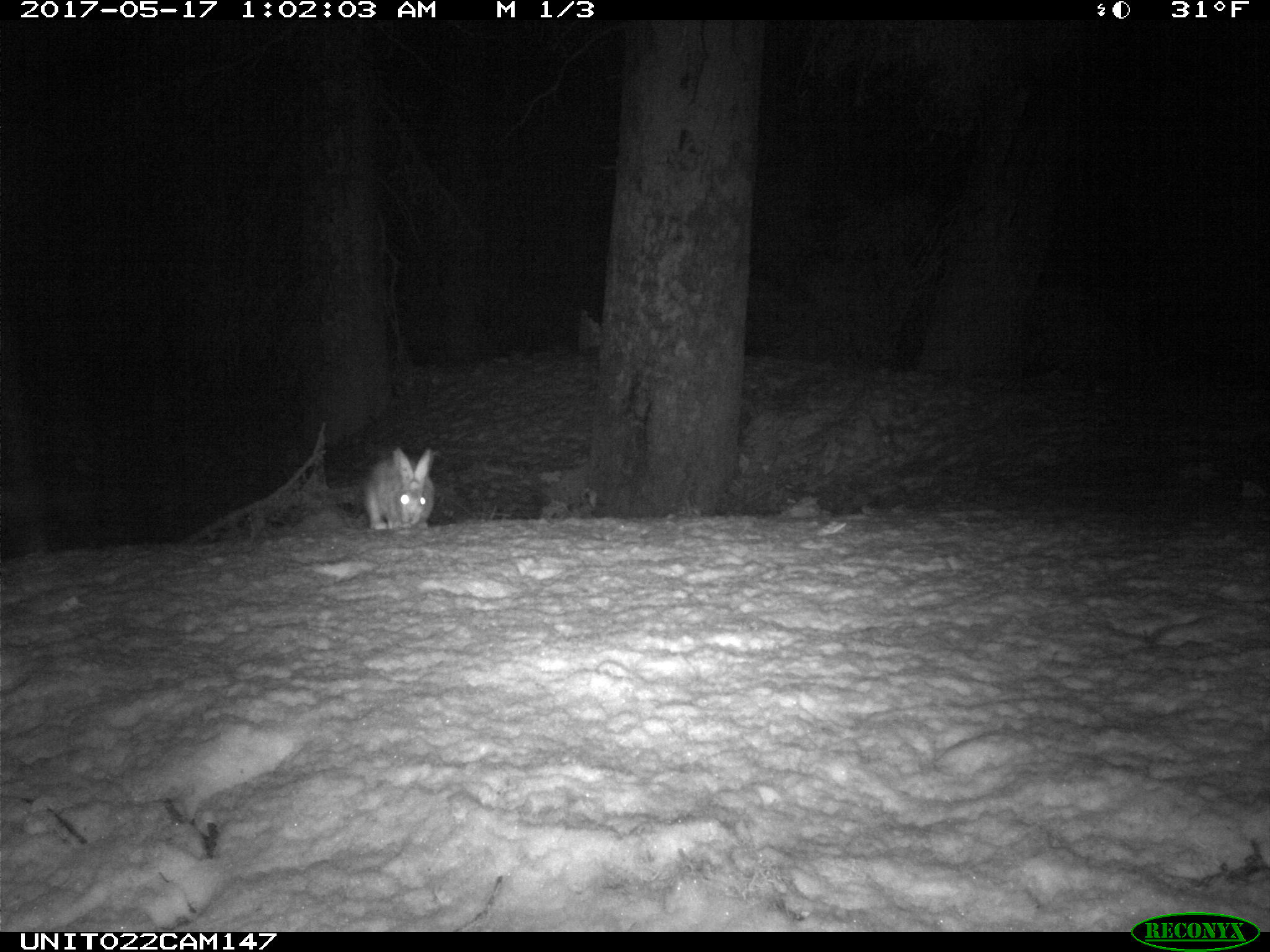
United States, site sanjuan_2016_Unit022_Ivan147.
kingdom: Animalia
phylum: Chordata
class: Mammalia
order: Lagomorpha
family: Leporidae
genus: Lepus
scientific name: Lepus americanus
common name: snowshoe hare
Lepus americanus (snowshoe hare).